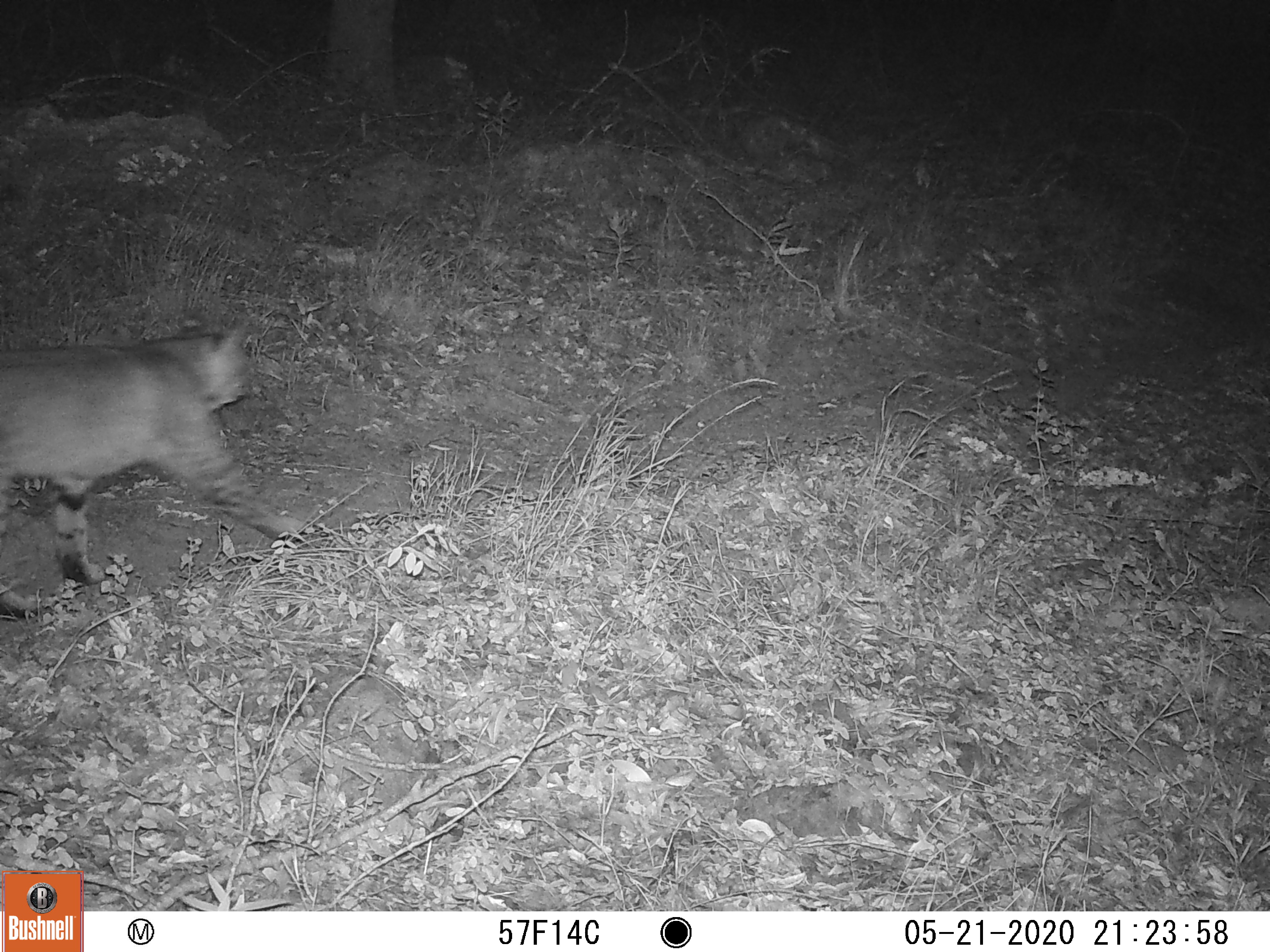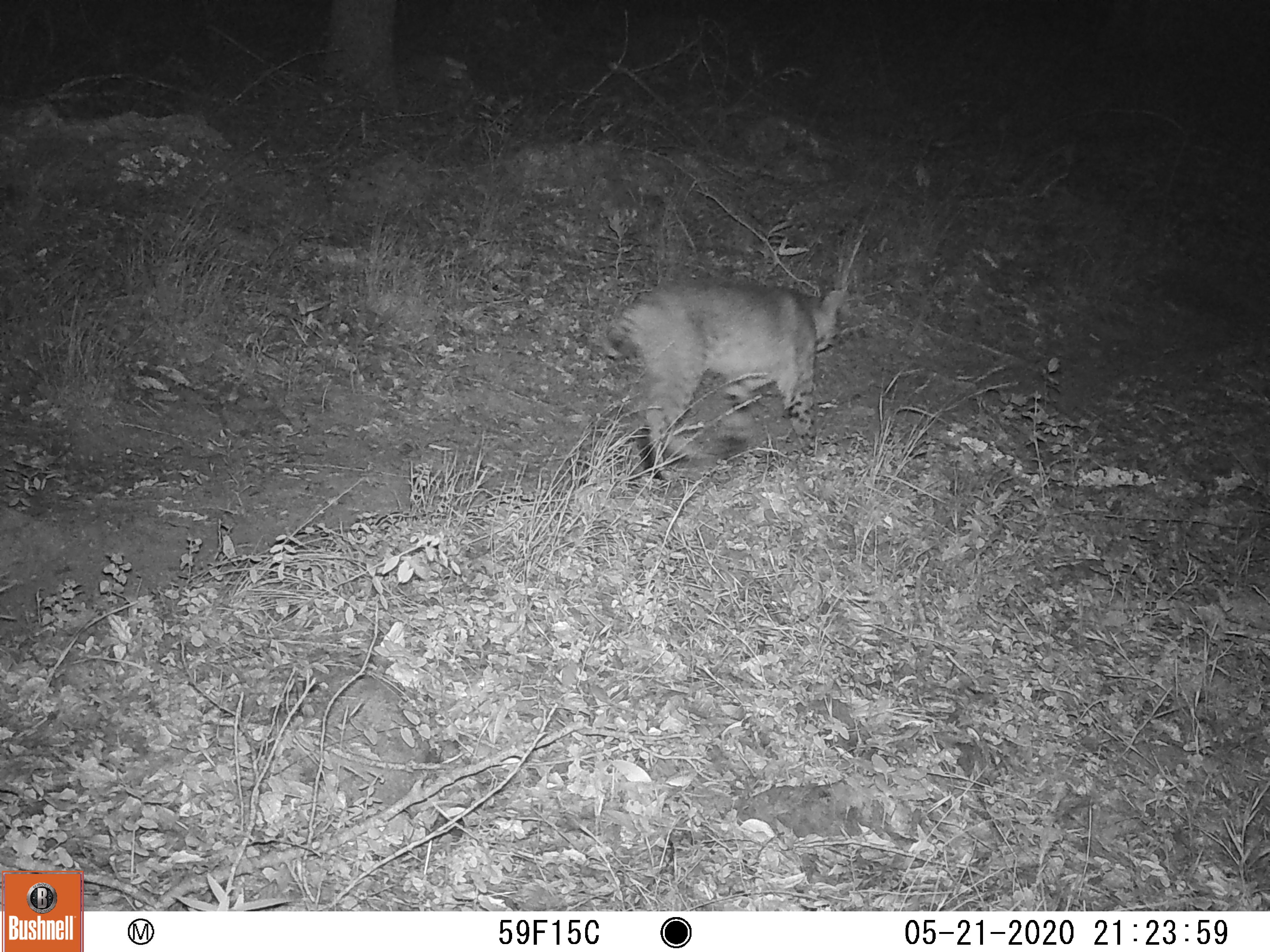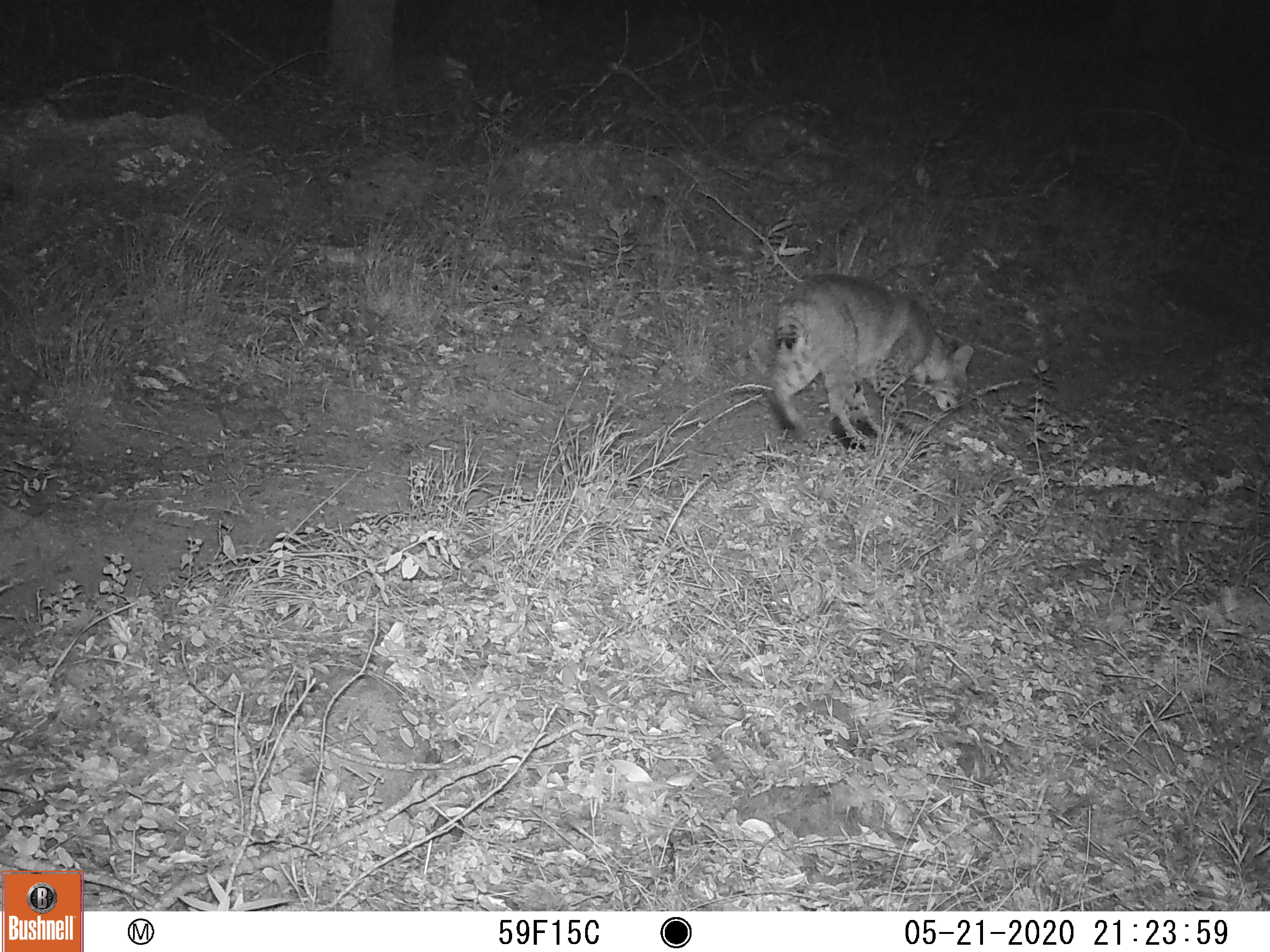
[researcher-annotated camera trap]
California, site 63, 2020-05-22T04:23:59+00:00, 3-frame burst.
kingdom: Animalia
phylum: Chordata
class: Mammalia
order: Carnivora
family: Felidae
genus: Lynx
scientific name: Lynx rufus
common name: bobcat